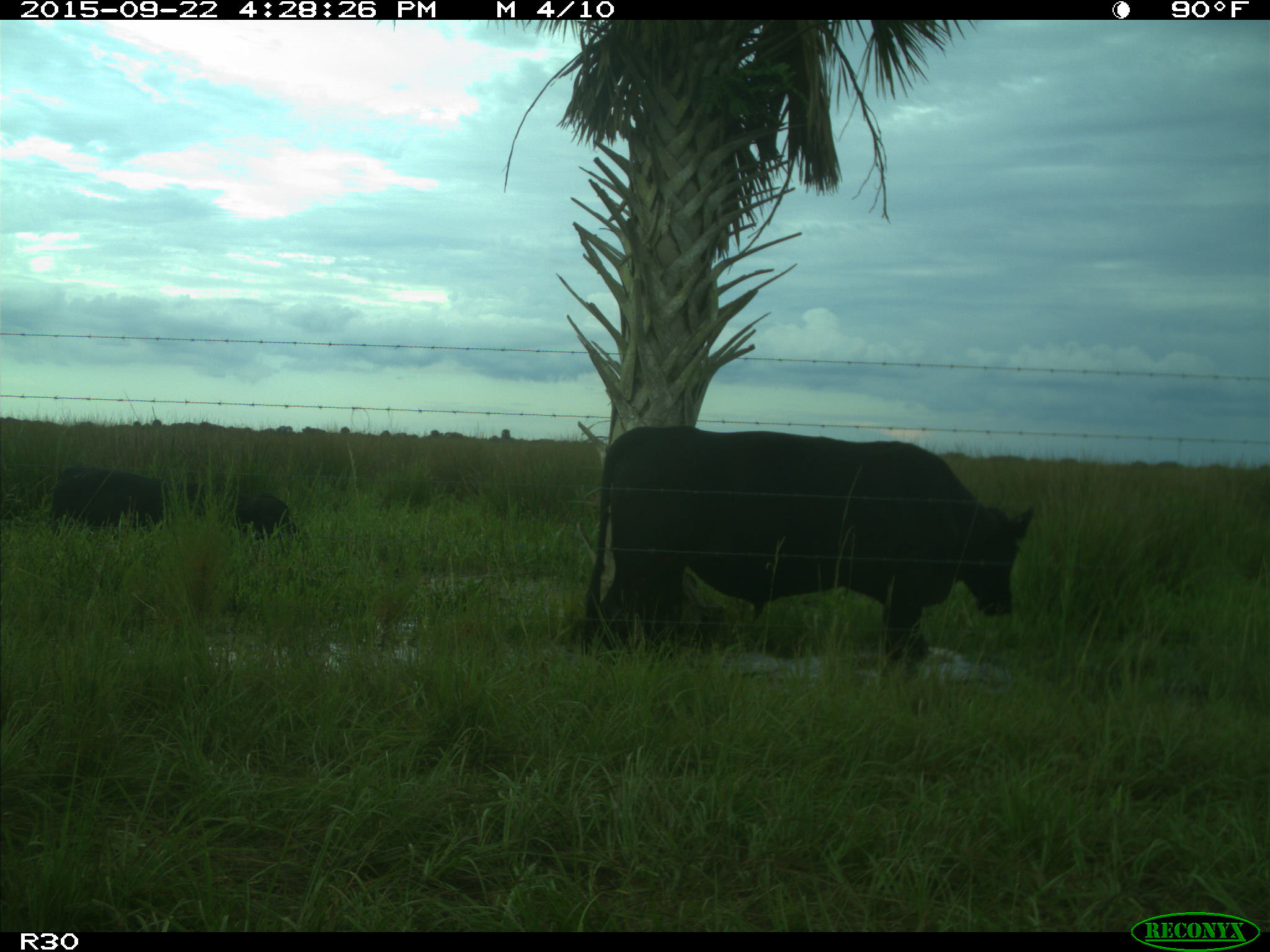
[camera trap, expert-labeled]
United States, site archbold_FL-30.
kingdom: Animalia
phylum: Chordata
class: Mammalia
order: Artiodactyla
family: Bovidae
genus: Bos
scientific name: Bos taurus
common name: domestic cow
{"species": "Bos taurus (domestic cow)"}